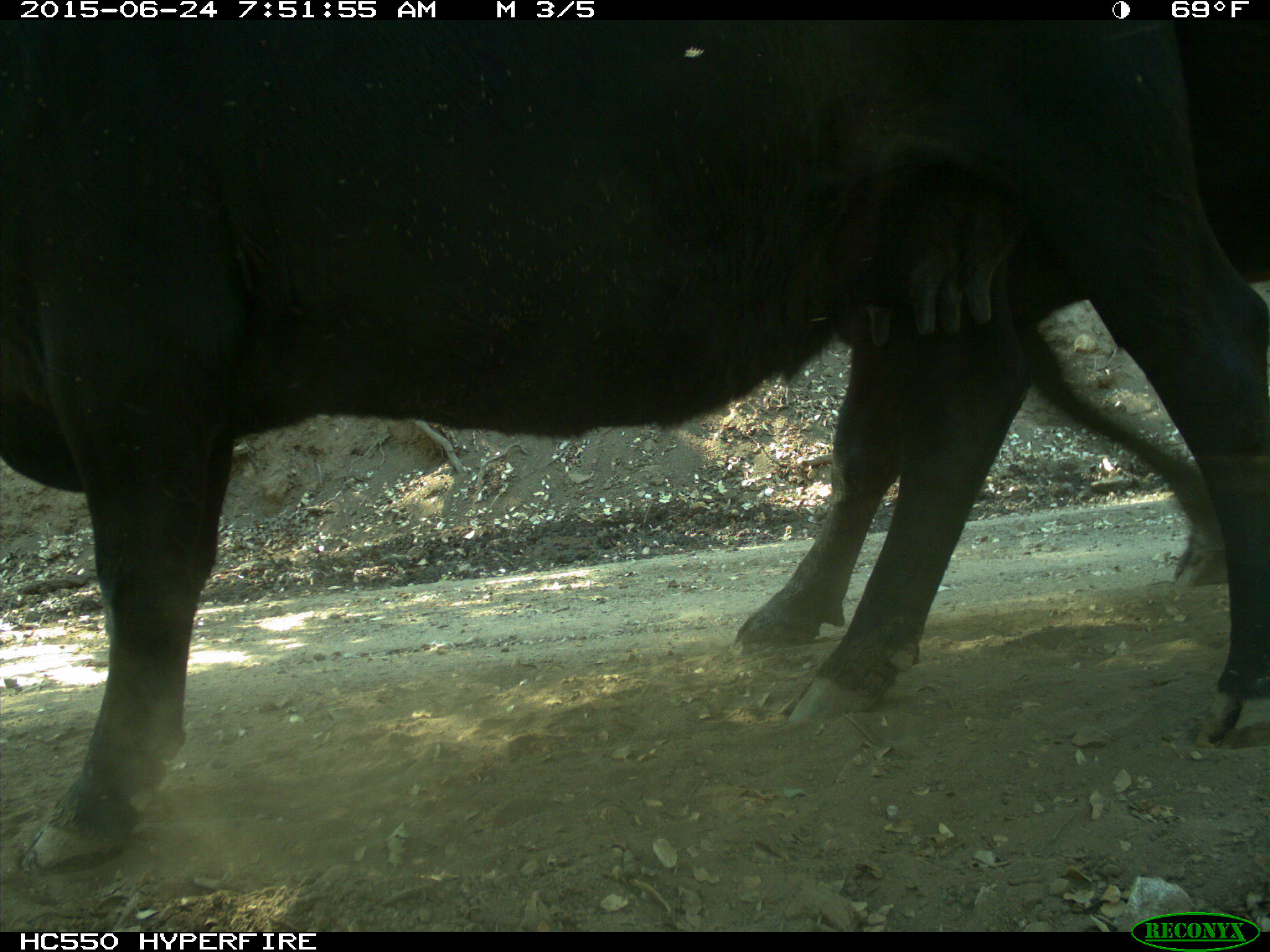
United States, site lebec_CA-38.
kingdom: Animalia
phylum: Chordata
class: Mammalia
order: Artiodactyla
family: Bovidae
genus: Bos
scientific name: Bos taurus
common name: domestic cow